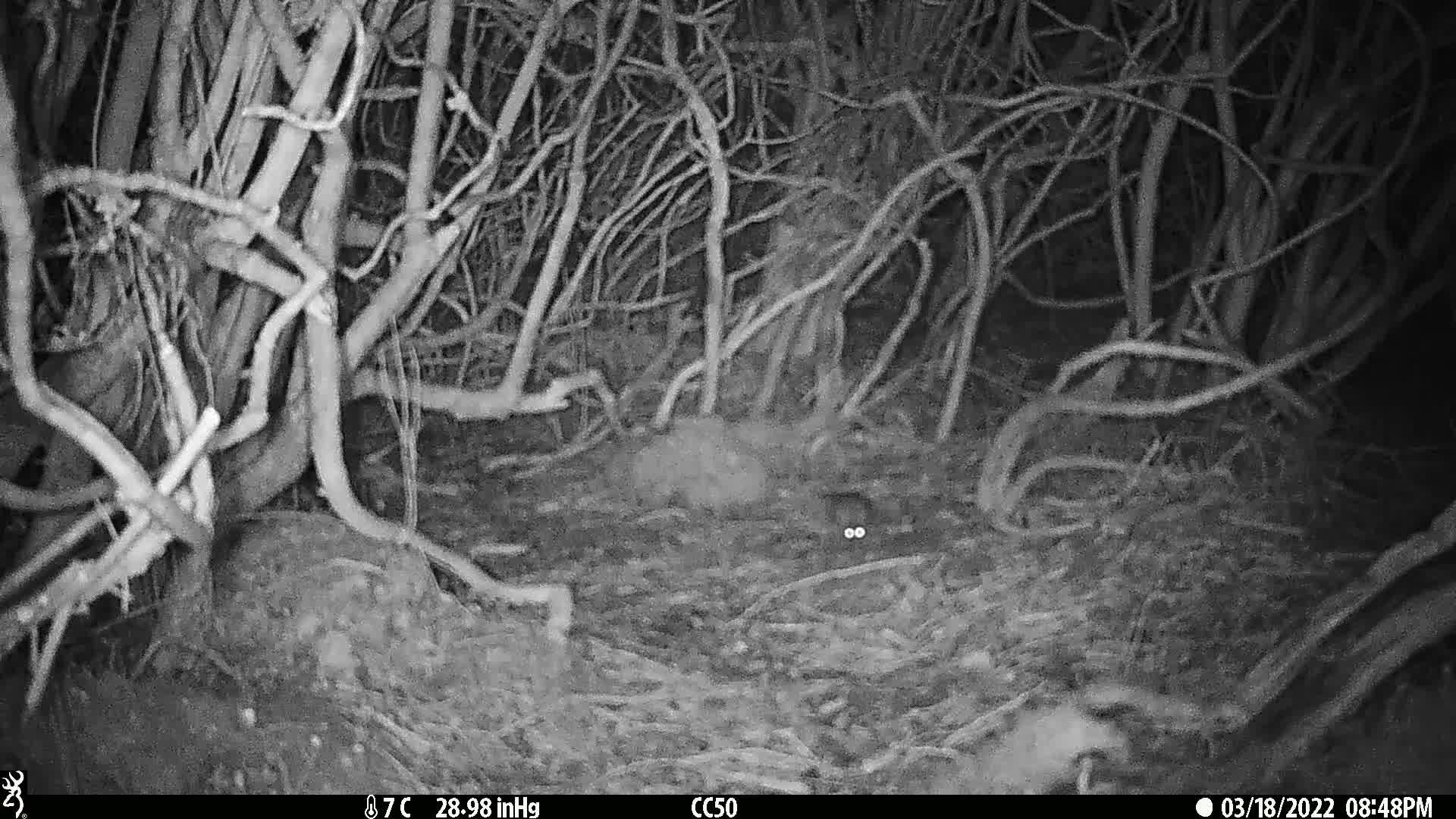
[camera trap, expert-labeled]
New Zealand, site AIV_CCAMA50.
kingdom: Animalia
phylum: Chordata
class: Mammalia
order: Rodentia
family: Muridae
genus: Mus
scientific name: Mus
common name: mouse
Mouse (Mus).